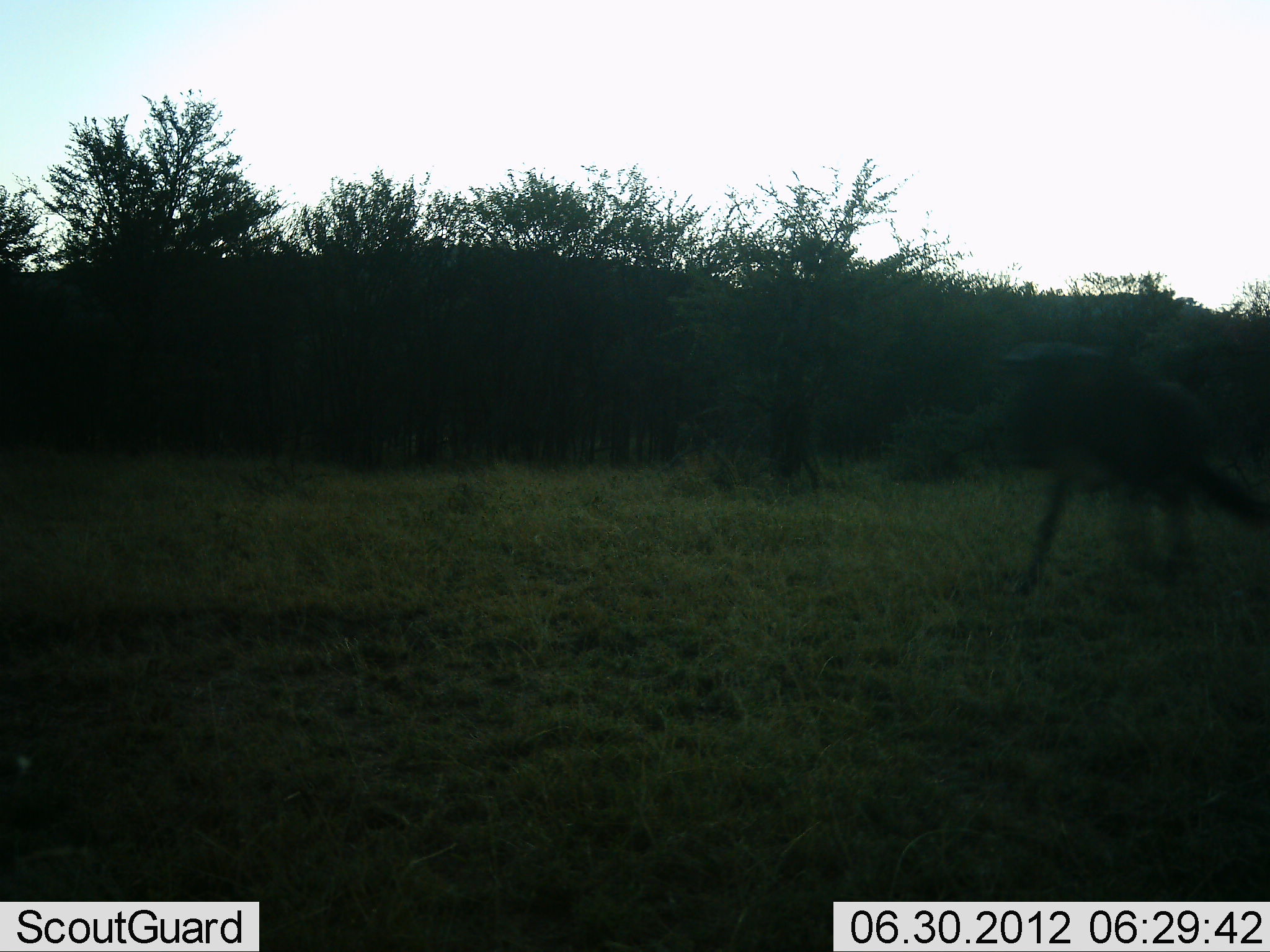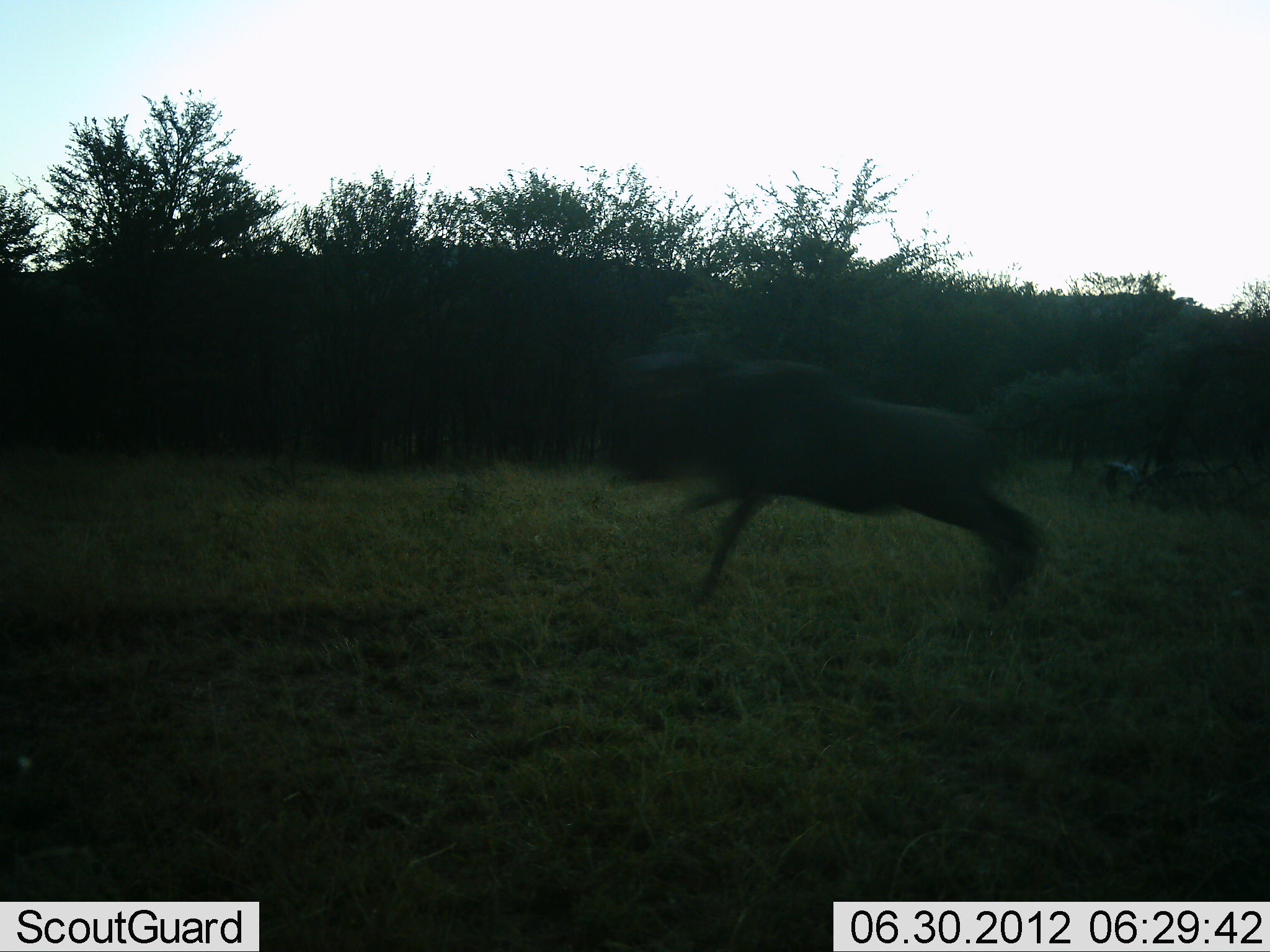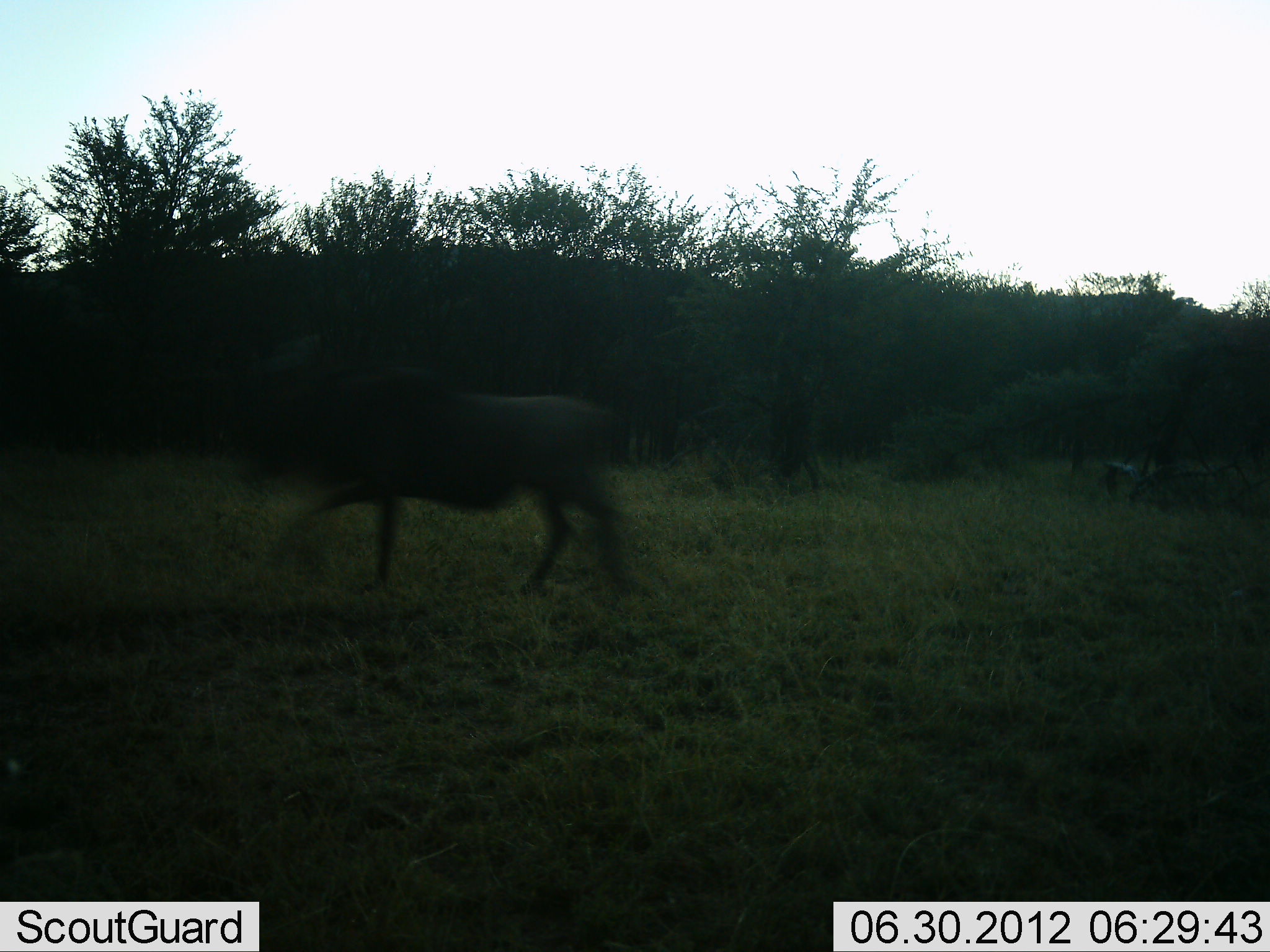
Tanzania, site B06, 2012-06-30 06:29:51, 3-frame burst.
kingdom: Animalia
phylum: Chordata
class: Mammalia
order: Artiodactyla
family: Bovidae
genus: Connochaetes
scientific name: Connochaetes taurinus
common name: blue wildebeest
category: wildebeest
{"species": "wildebeest (blue wildebeest) (Connochaetes taurinus)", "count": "1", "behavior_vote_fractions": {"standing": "0%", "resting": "0%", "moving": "100%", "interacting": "0%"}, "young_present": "0%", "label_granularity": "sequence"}